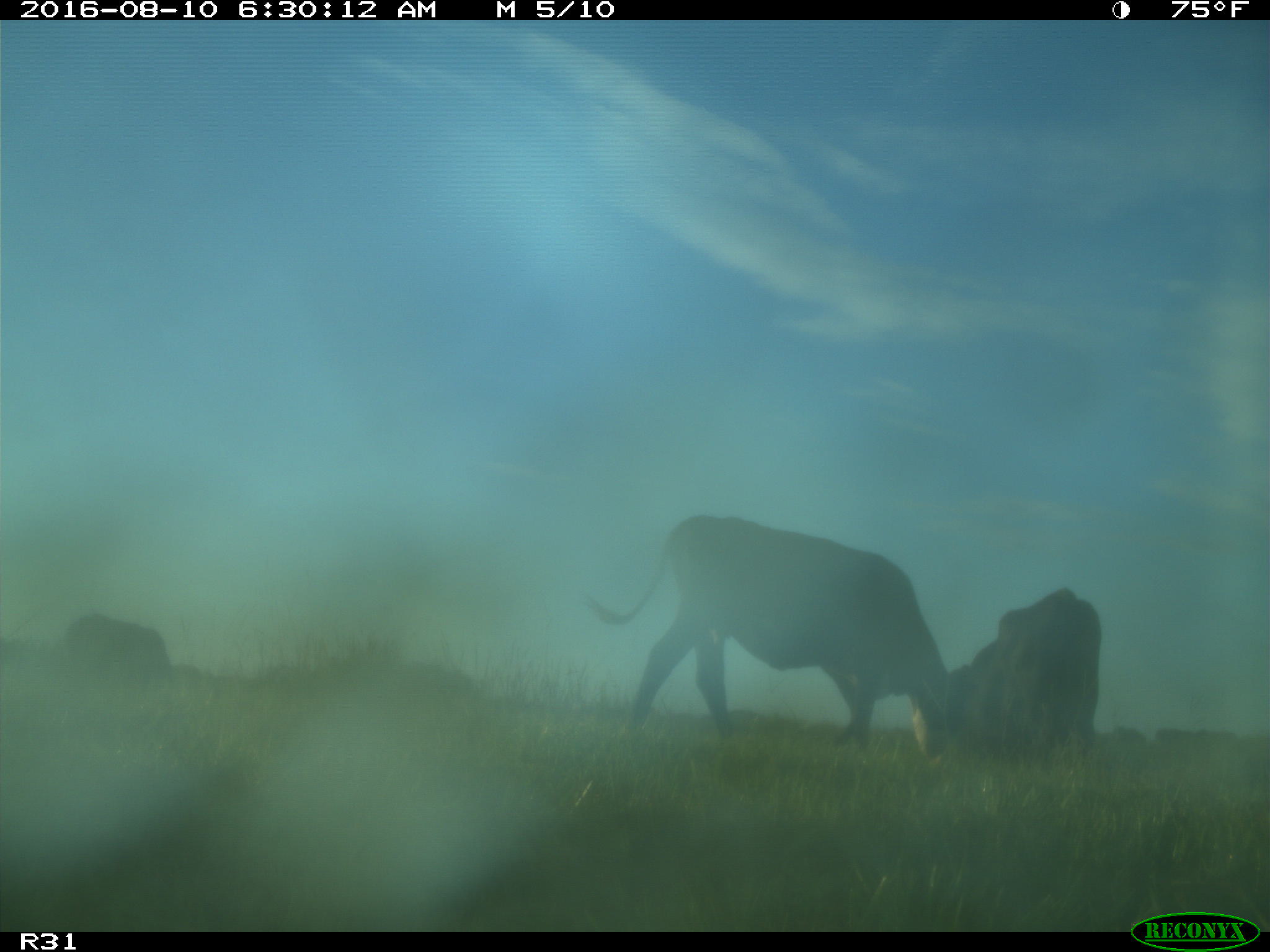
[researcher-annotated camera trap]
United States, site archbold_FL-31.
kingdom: Animalia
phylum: Chordata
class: Mammalia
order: Artiodactyla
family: Bovidae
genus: Bos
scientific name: Bos taurus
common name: domestic cow